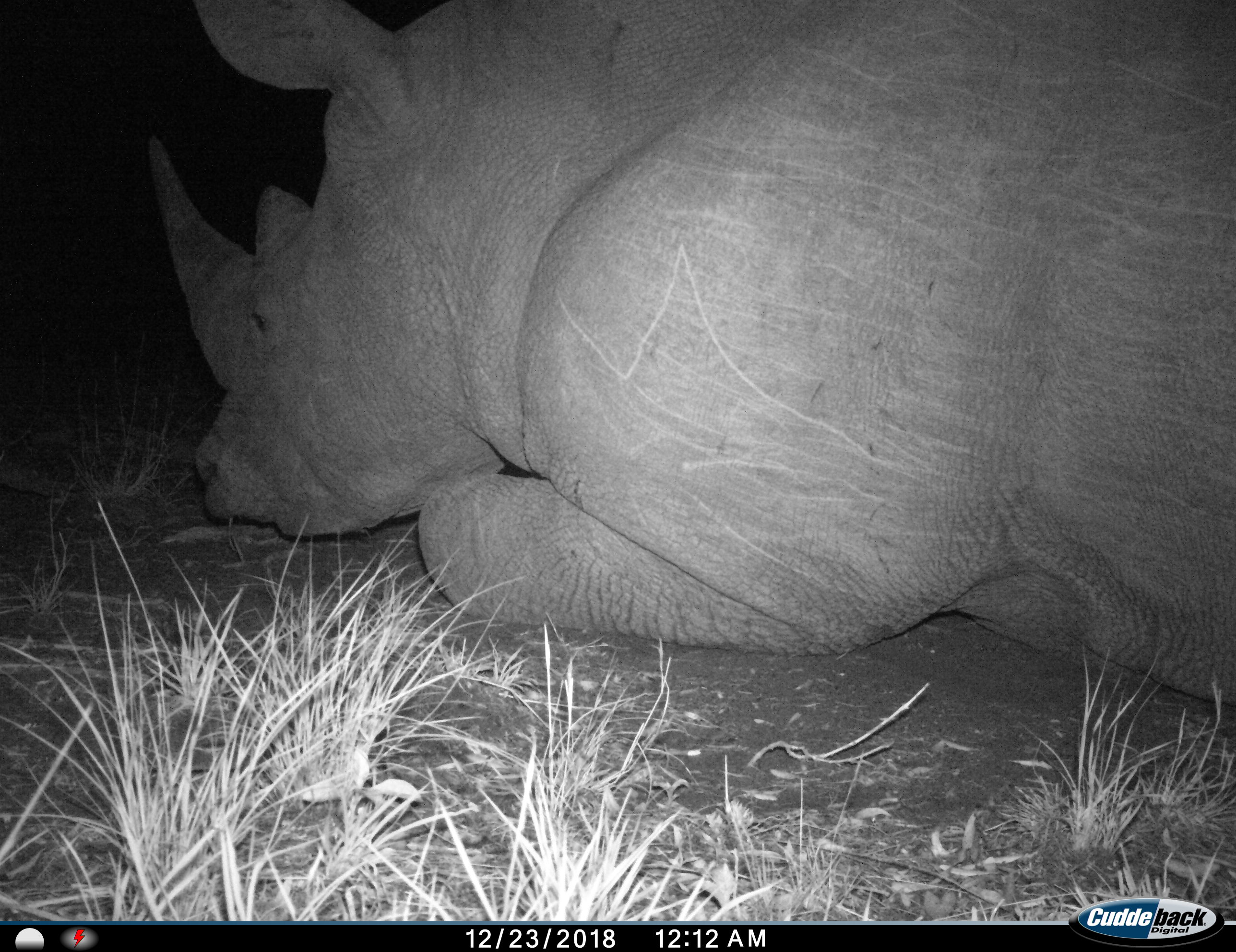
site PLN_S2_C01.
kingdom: Animalia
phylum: Chordata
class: Mammalia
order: Perissodactyla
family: Rhinocerotidae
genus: Ceratotherium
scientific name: Ceratotherium simum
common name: white rhinoceros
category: rhinoceroswhite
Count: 1.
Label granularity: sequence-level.